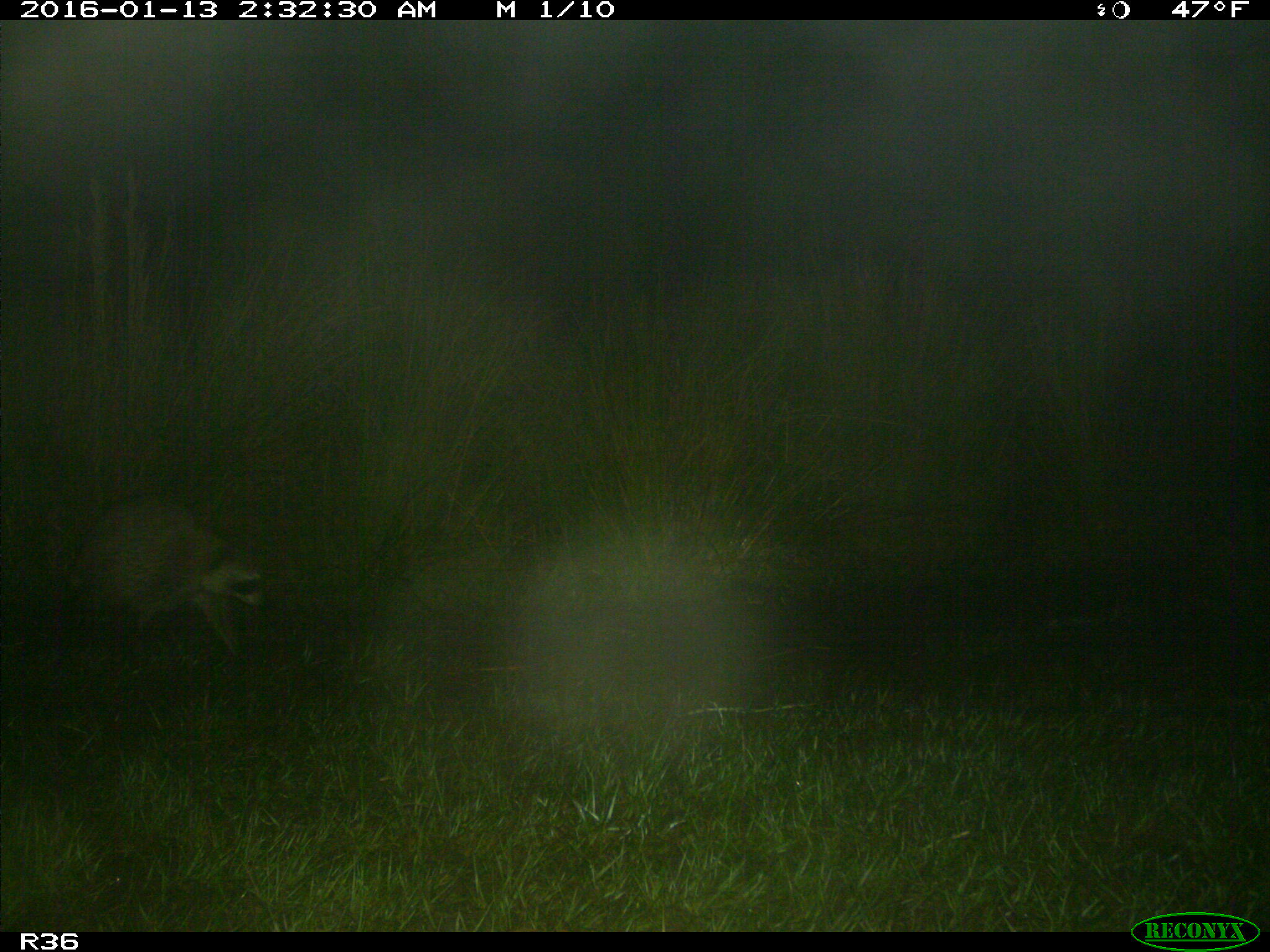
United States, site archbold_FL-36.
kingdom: Animalia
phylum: Chordata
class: Mammalia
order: Carnivora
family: Procyonidae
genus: Procyon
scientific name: Procyon lotor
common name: common raccoon